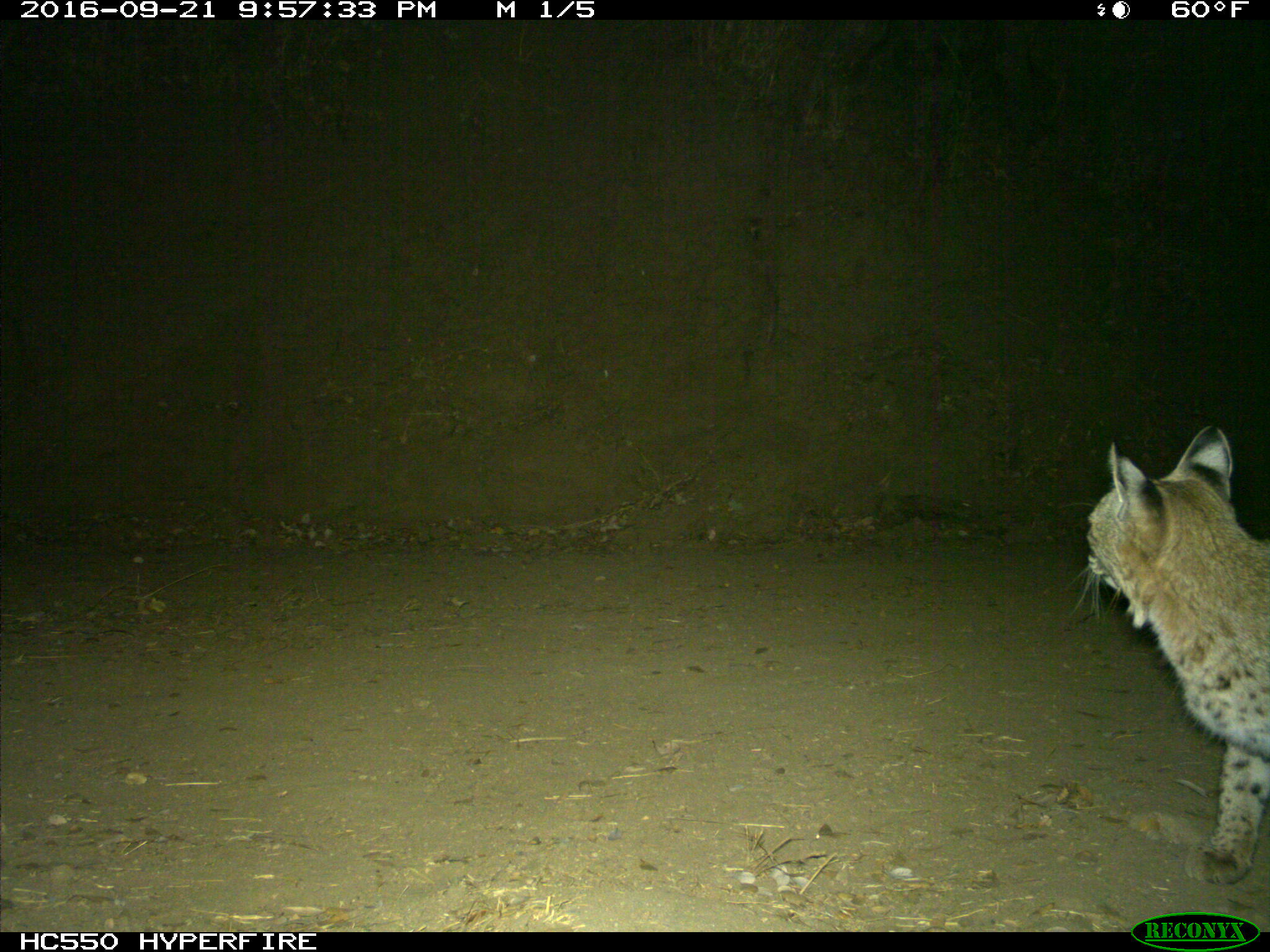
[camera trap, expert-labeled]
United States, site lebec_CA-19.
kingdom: Animalia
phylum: Chordata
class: Mammalia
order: Carnivora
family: Felidae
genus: Lynx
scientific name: Lynx rufus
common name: bobcat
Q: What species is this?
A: Lynx rufus (bobcat).